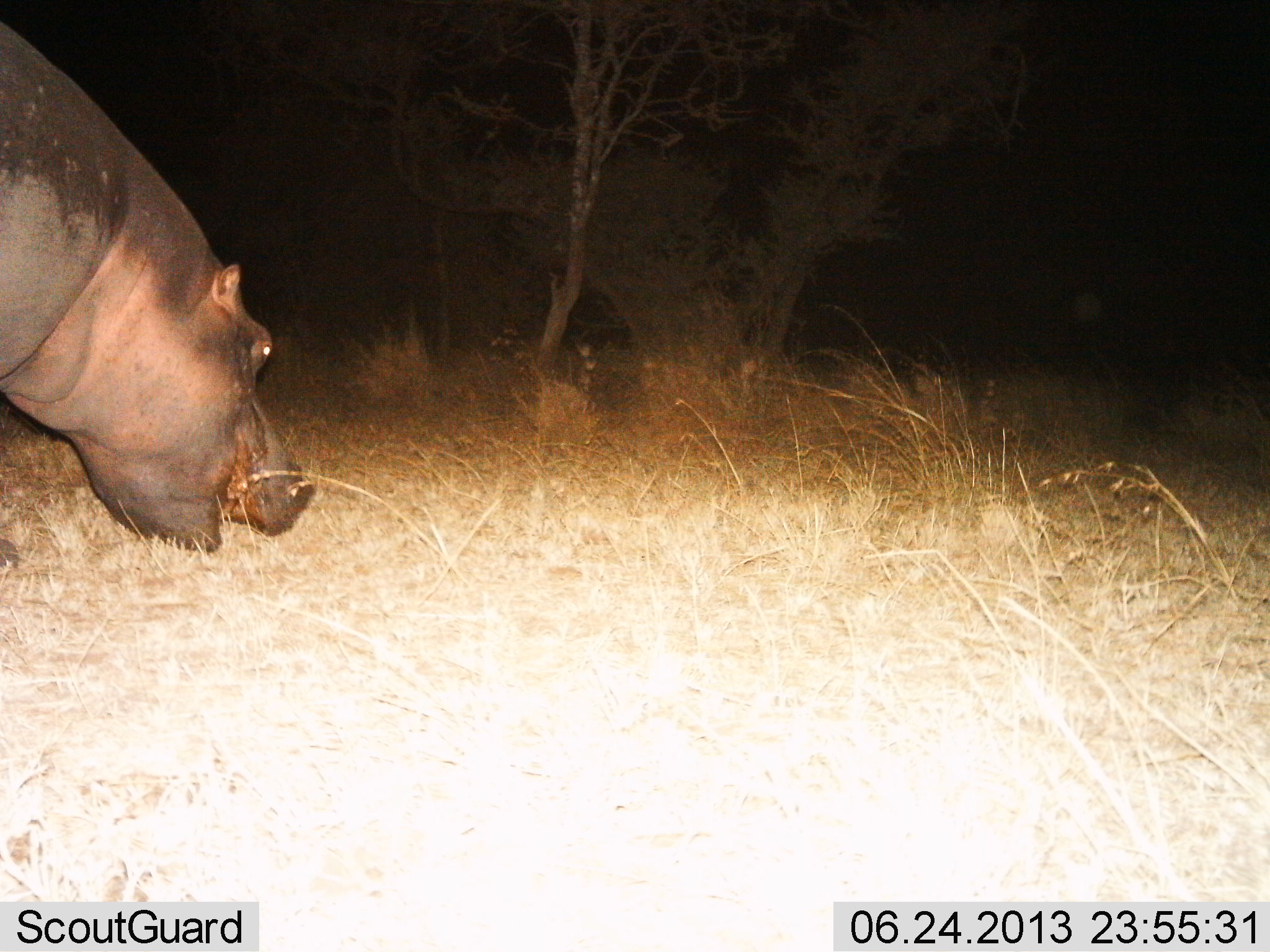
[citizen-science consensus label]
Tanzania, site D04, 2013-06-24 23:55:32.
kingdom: Animalia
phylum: Chordata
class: Mammalia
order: Artiodactyla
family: Hippopotamidae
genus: Hippopotamus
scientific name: Hippopotamus amphibius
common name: hippopotamus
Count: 1.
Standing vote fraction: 17%.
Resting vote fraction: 0%.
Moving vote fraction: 7%.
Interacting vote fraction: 0%.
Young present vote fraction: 0%.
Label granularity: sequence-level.